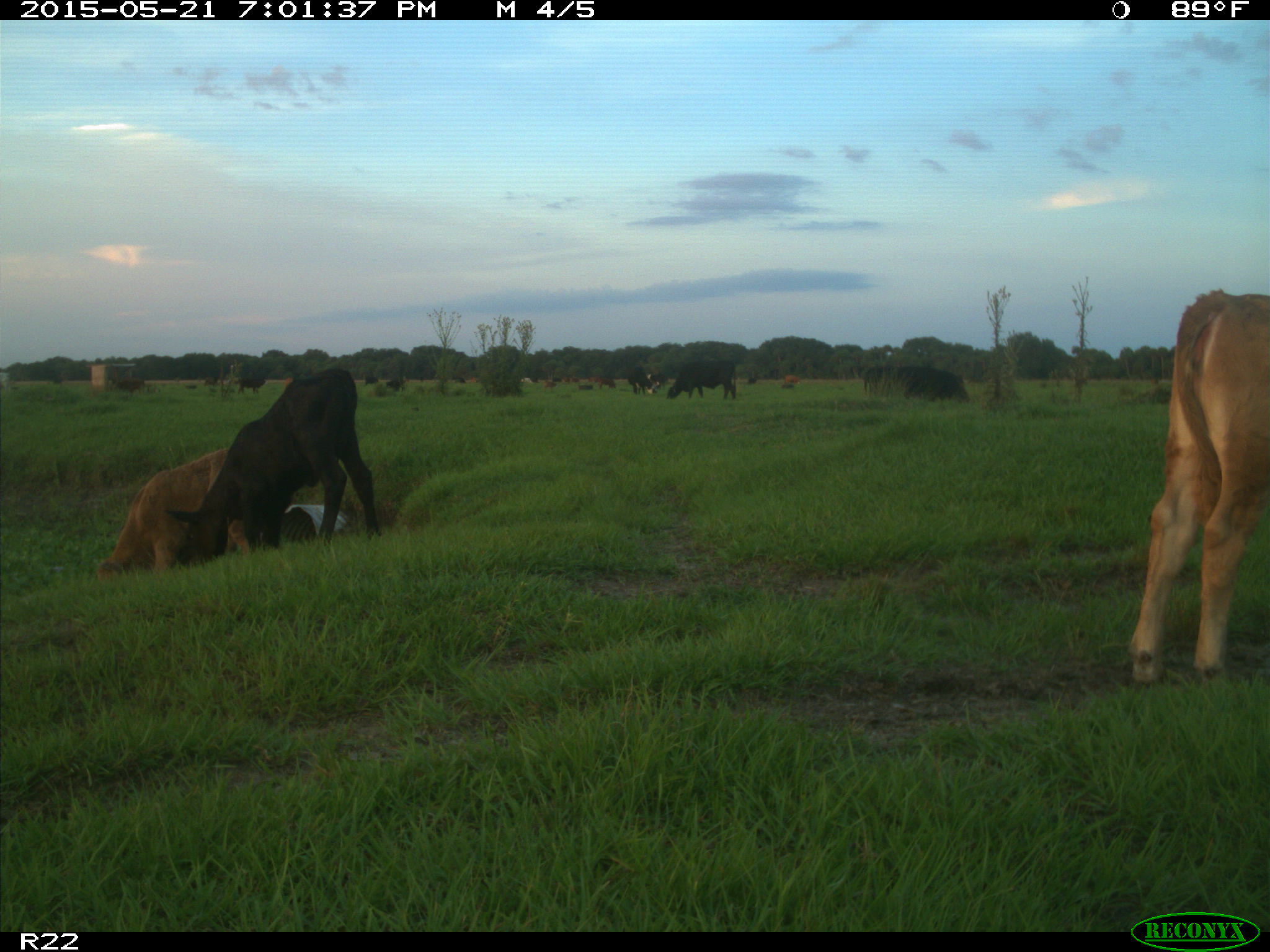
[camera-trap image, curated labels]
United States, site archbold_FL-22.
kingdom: Animalia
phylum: Chordata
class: Mammalia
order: Artiodactyla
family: Bovidae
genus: Bos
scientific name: Bos taurus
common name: domestic cow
Bos taurus (domestic cow).